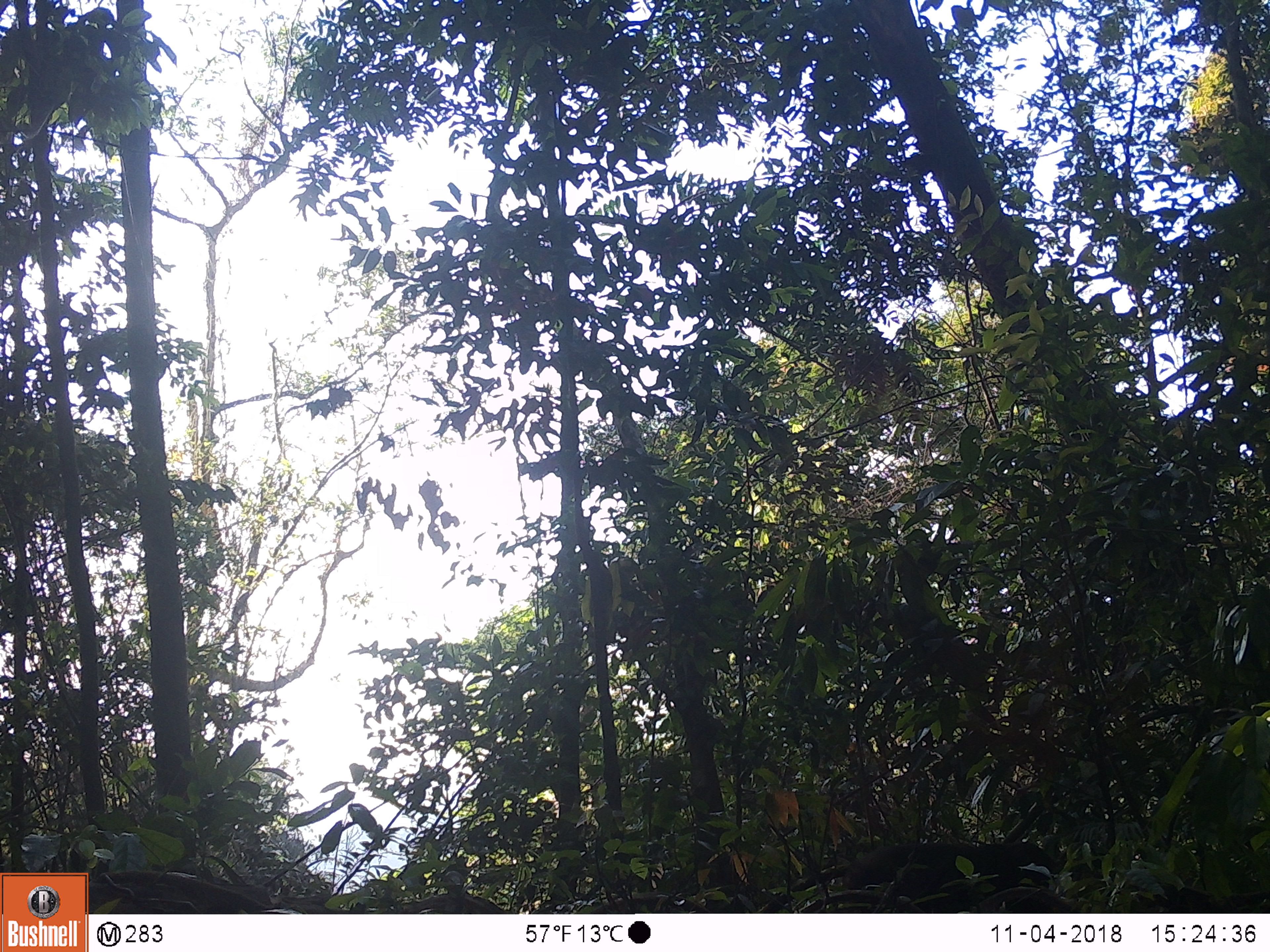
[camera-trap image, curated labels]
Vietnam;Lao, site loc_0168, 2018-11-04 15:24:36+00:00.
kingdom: Animalia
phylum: Chordata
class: Mammalia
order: Primates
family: Cercopithecidae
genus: Macaca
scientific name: Macaca arctoides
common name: stump-tailed macaque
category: stump tailed macaque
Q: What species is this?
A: Stump tailed macaque (stump-tailed macaque) (Macaca arctoides).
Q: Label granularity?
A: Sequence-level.